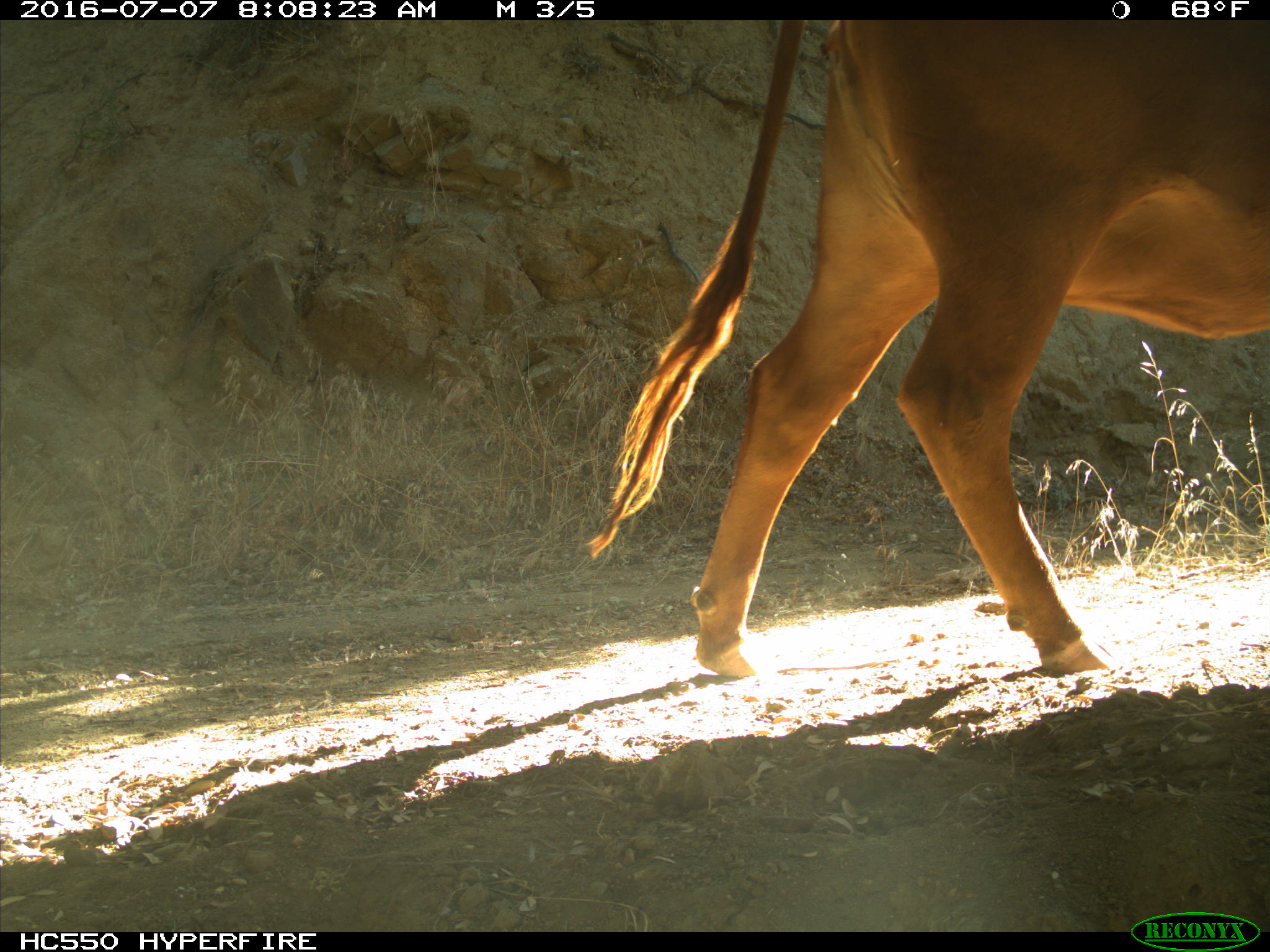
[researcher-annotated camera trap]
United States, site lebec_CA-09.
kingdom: Animalia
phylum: Chordata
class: Mammalia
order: Artiodactyla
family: Bovidae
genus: Bos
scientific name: Bos taurus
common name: domestic cow